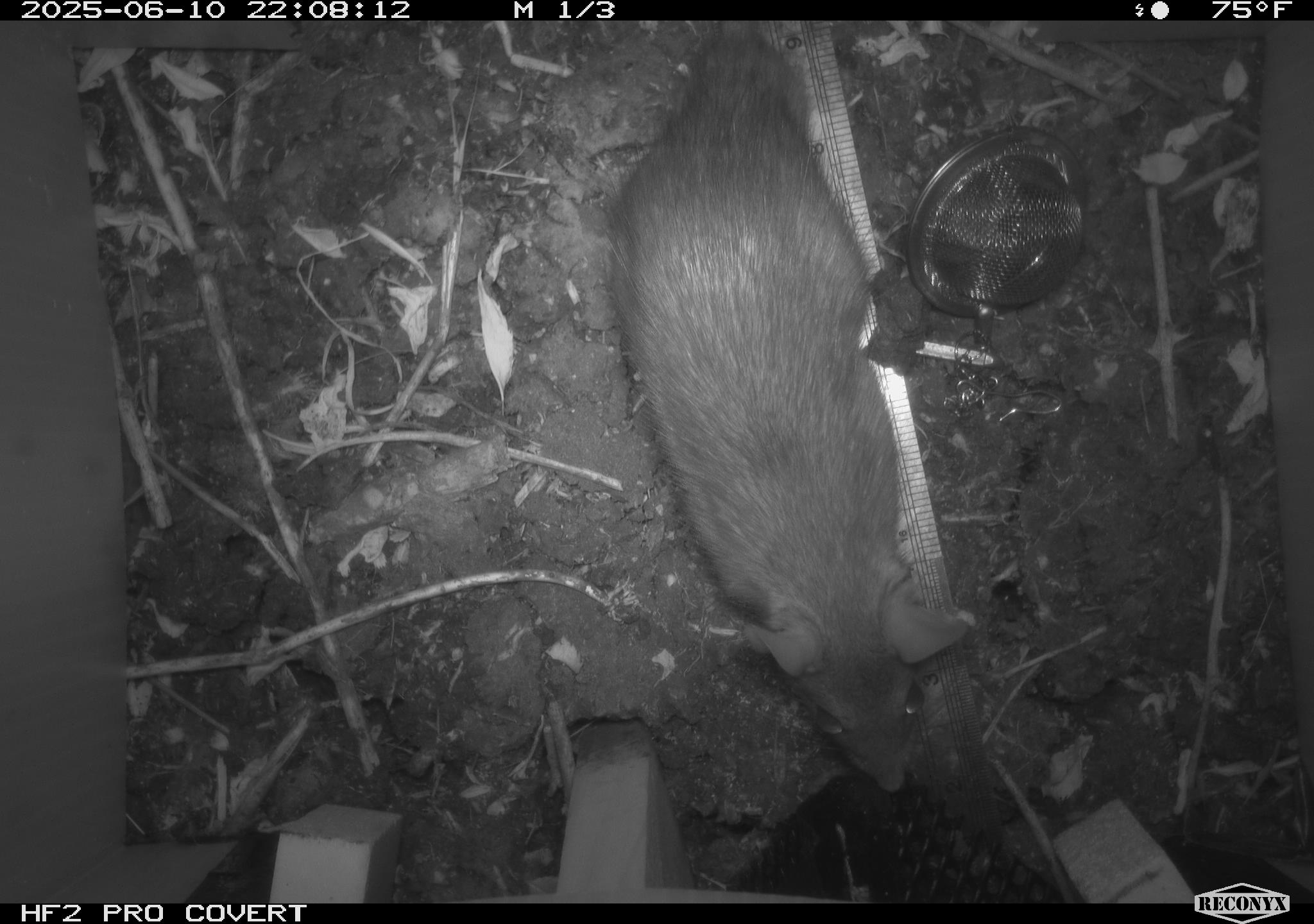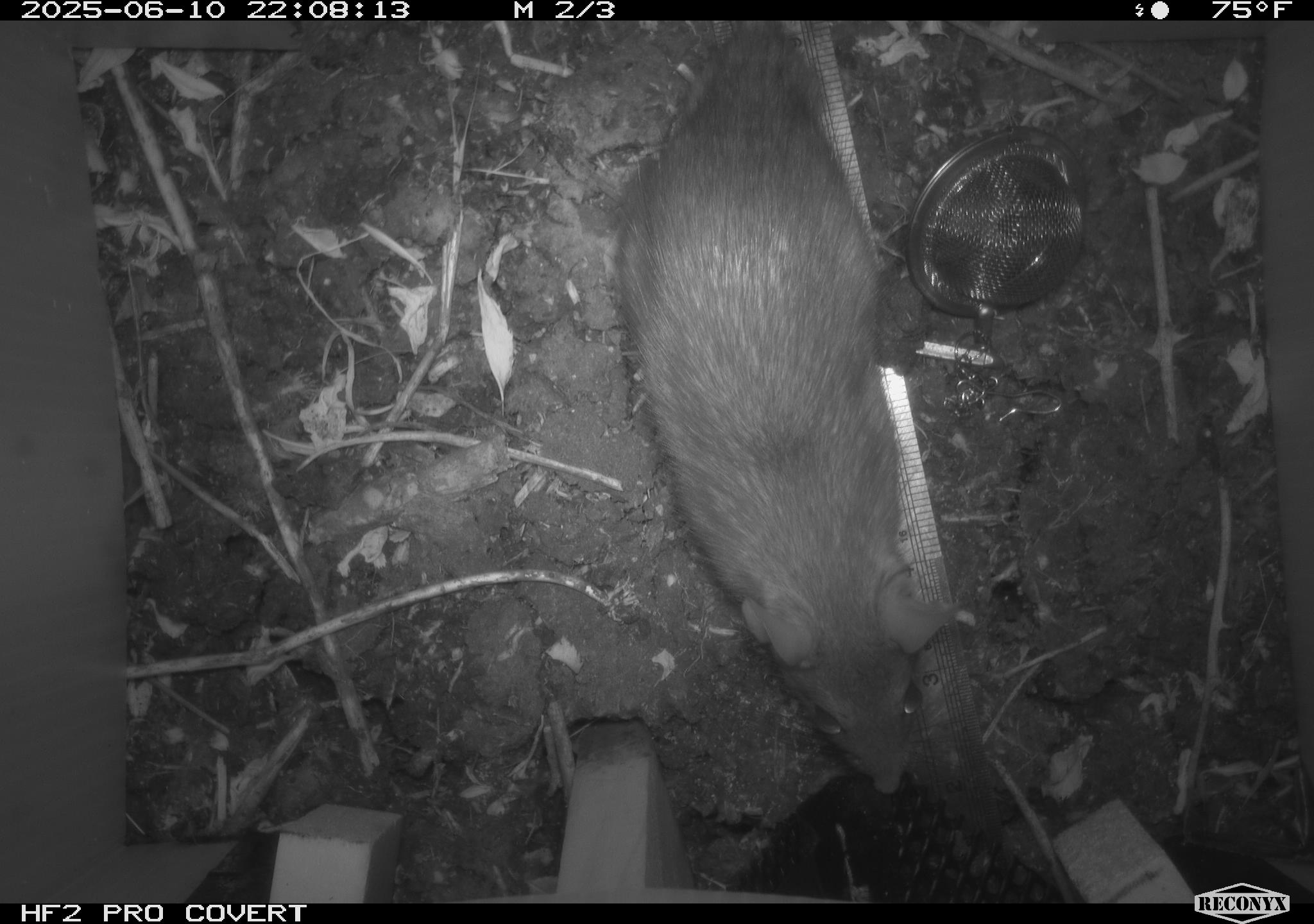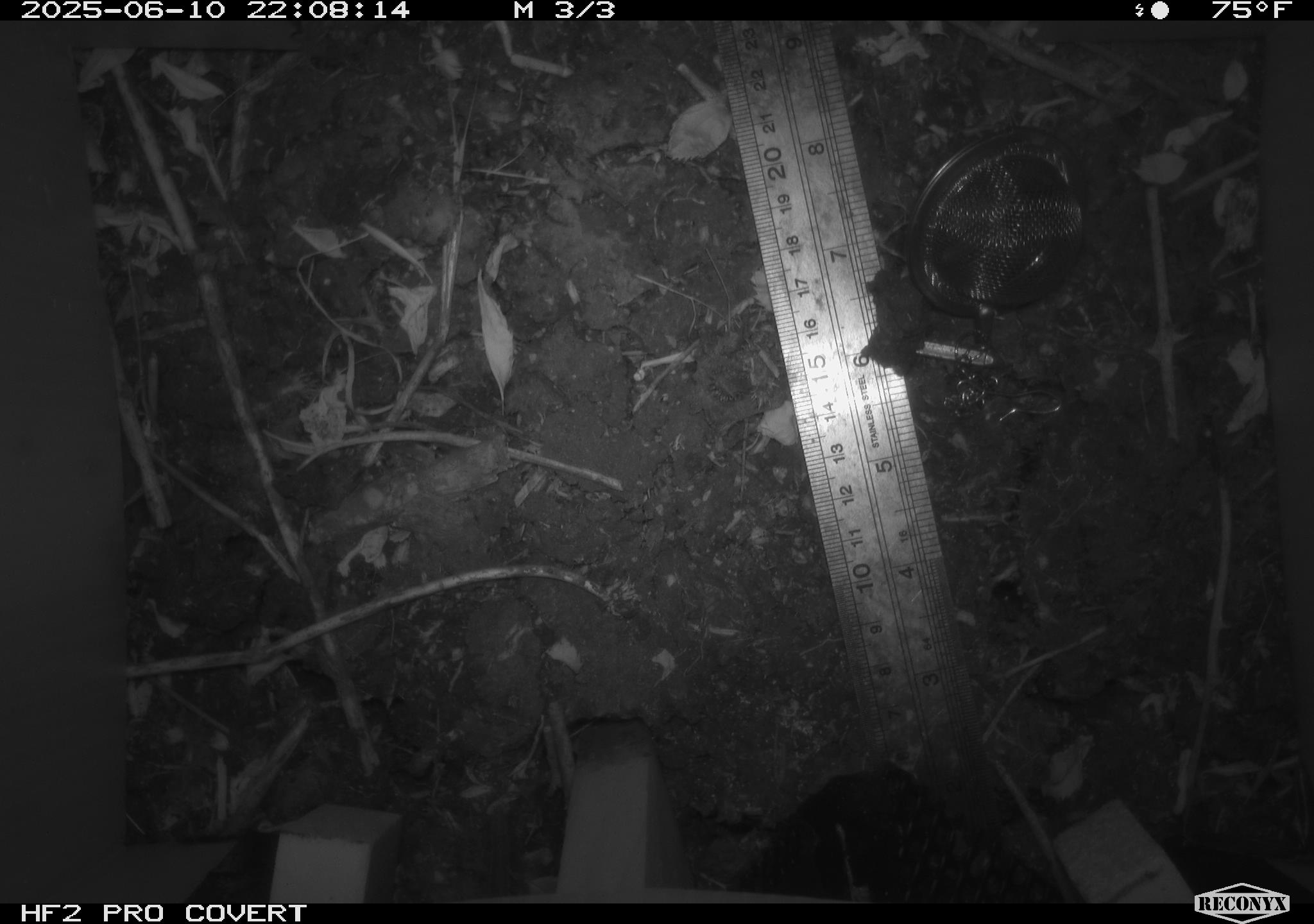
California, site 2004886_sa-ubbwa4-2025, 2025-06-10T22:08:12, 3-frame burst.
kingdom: Animalia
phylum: Chordata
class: Mammalia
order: Rodentia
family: Muridae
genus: Rattus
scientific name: Rattus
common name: rat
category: rattus species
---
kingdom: Animalia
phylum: Chordata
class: Mammalia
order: Rodentia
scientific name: Rodentia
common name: rodent